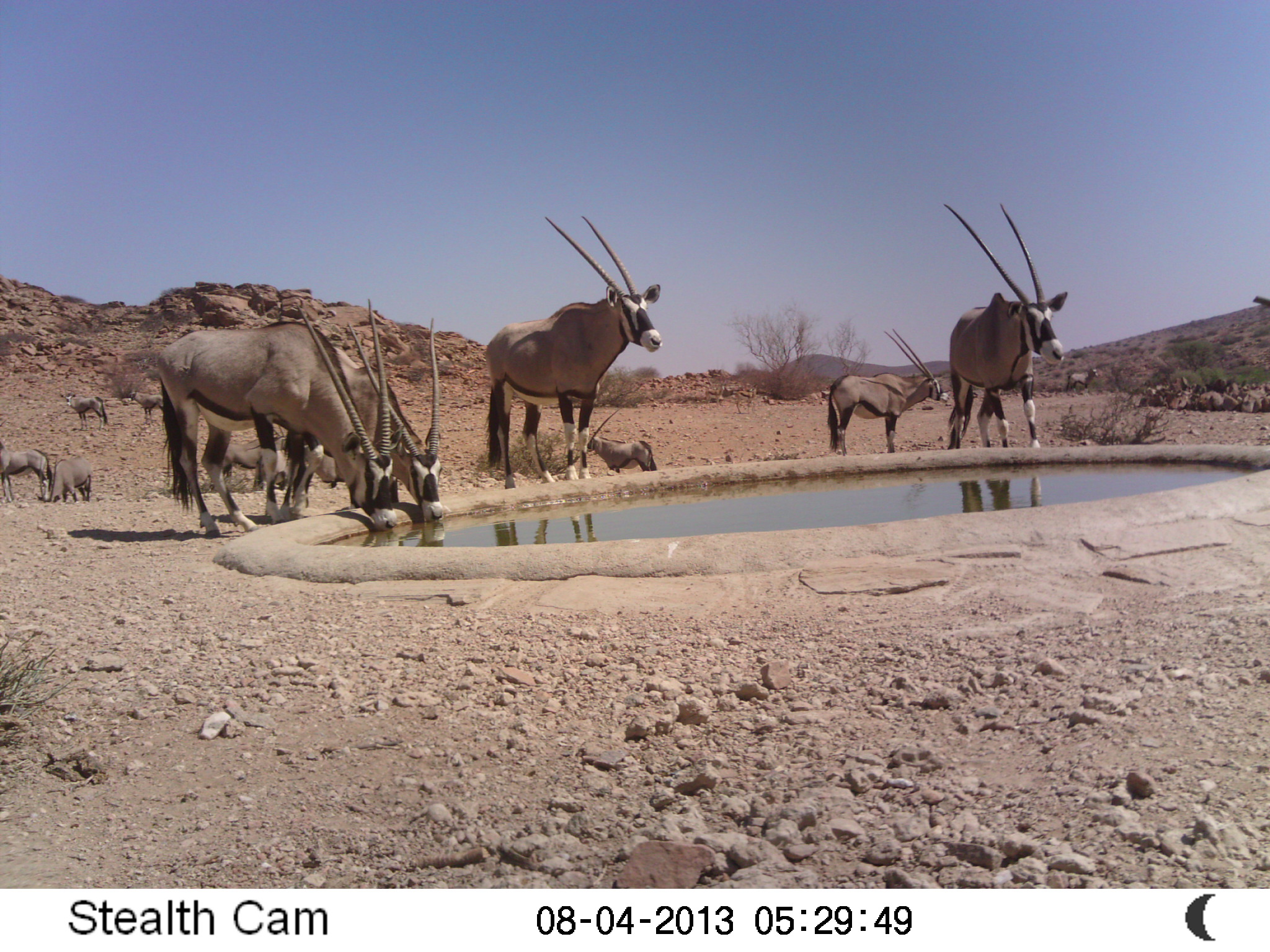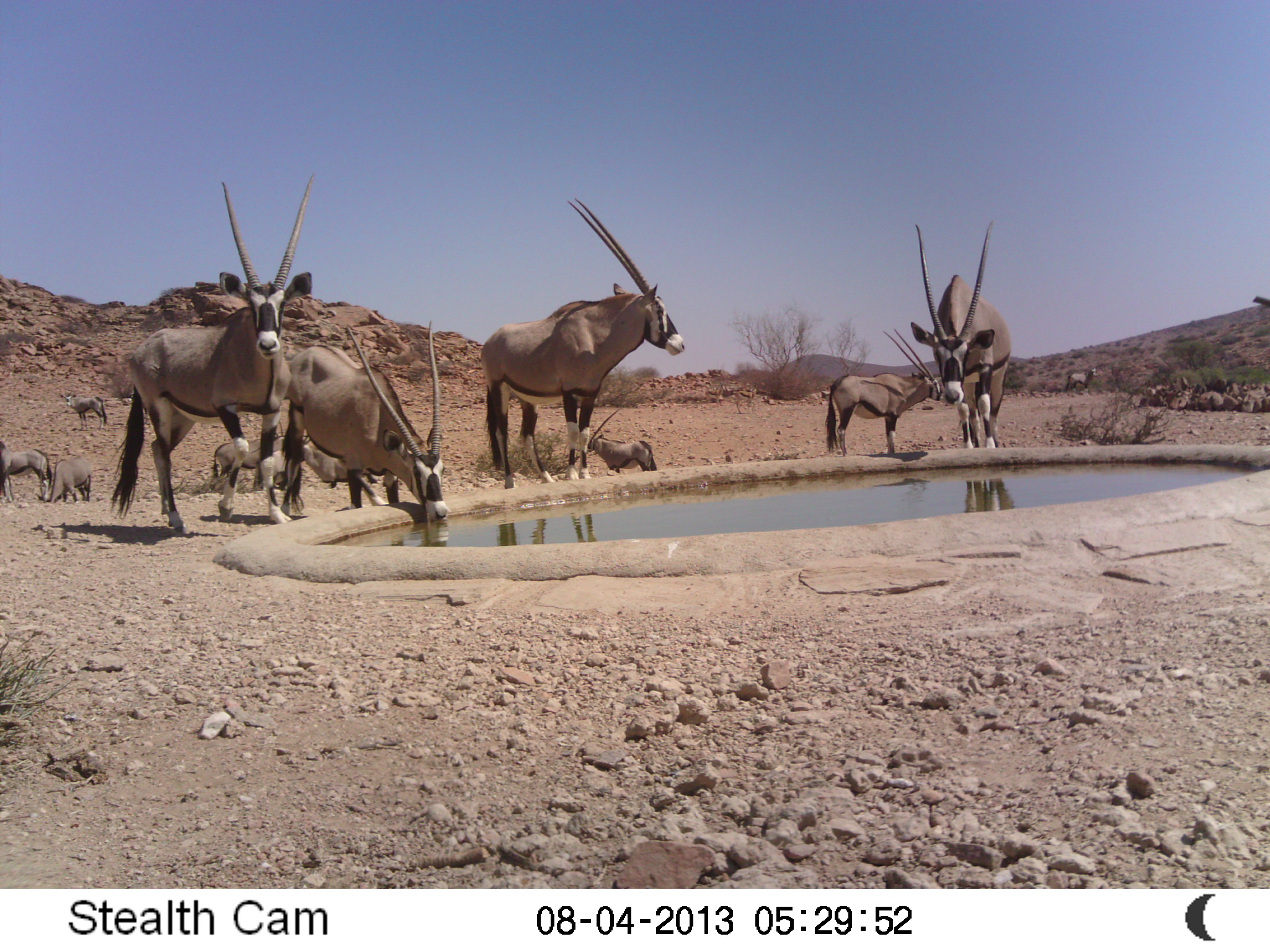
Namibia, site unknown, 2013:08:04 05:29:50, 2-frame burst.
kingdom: Animalia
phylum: Chordata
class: Mammalia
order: Artiodactyla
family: Bovidae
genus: Oryx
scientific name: Oryx gazella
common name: gemsbok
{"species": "Oryx gazella (gemsbok)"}